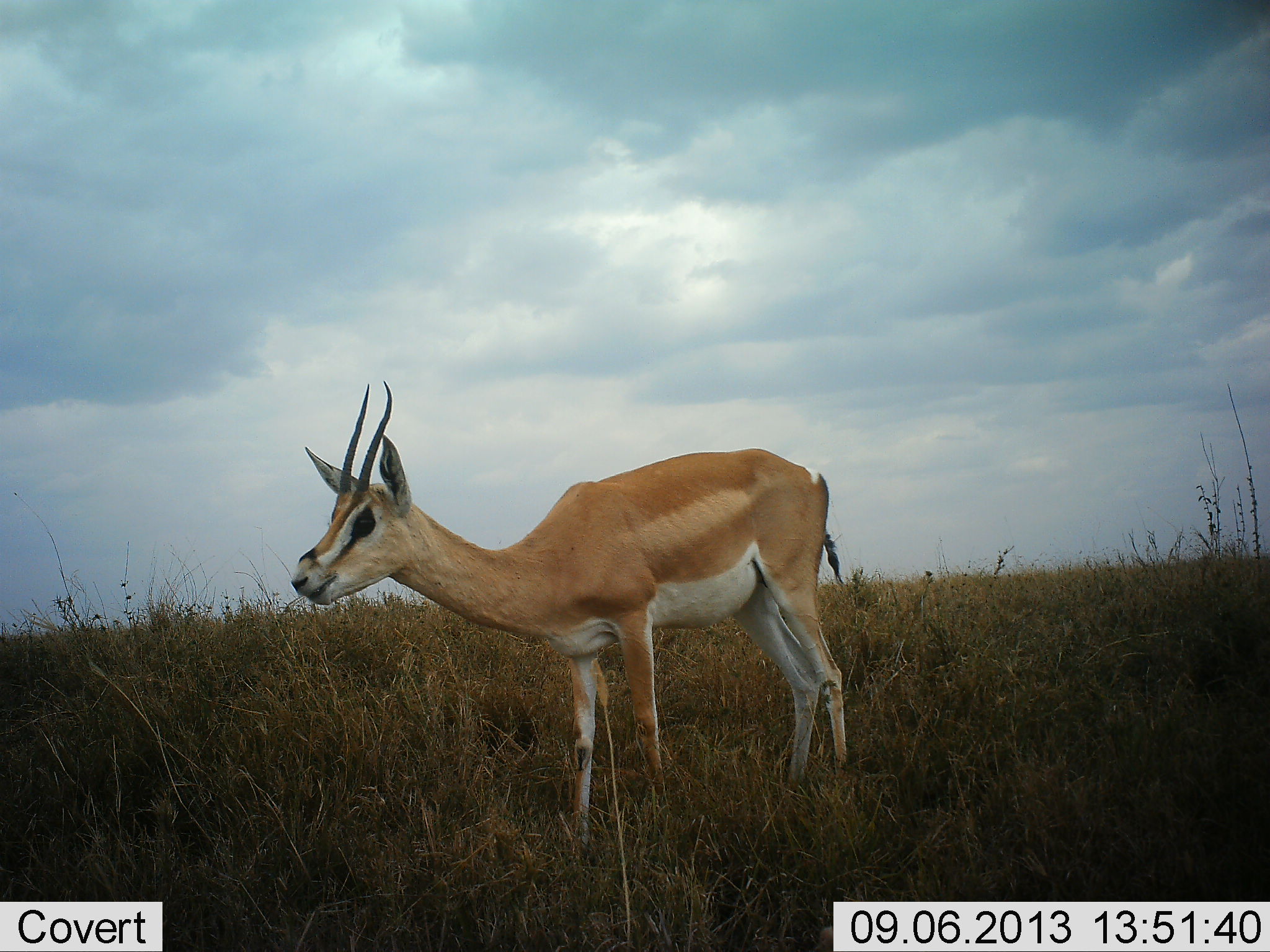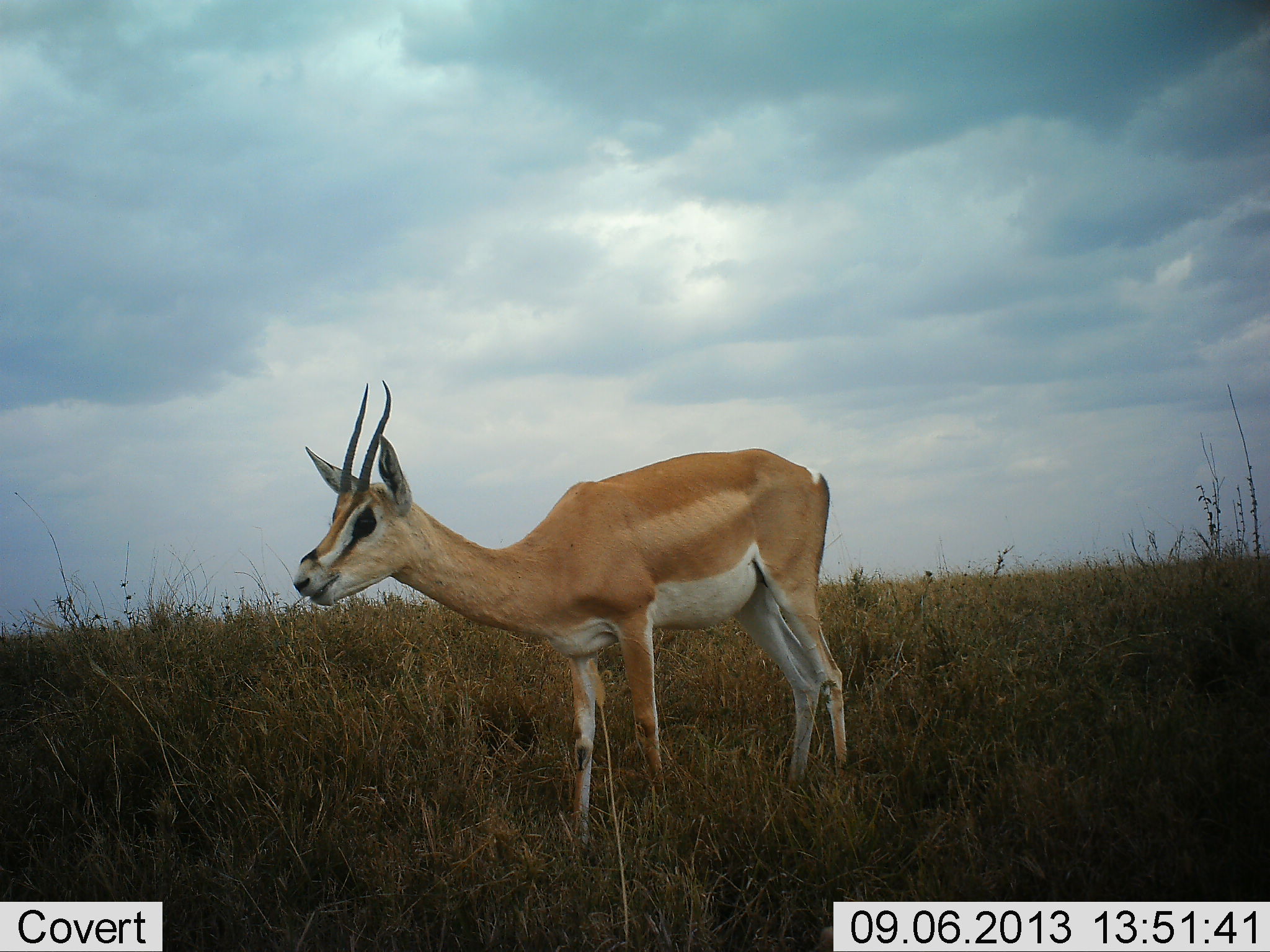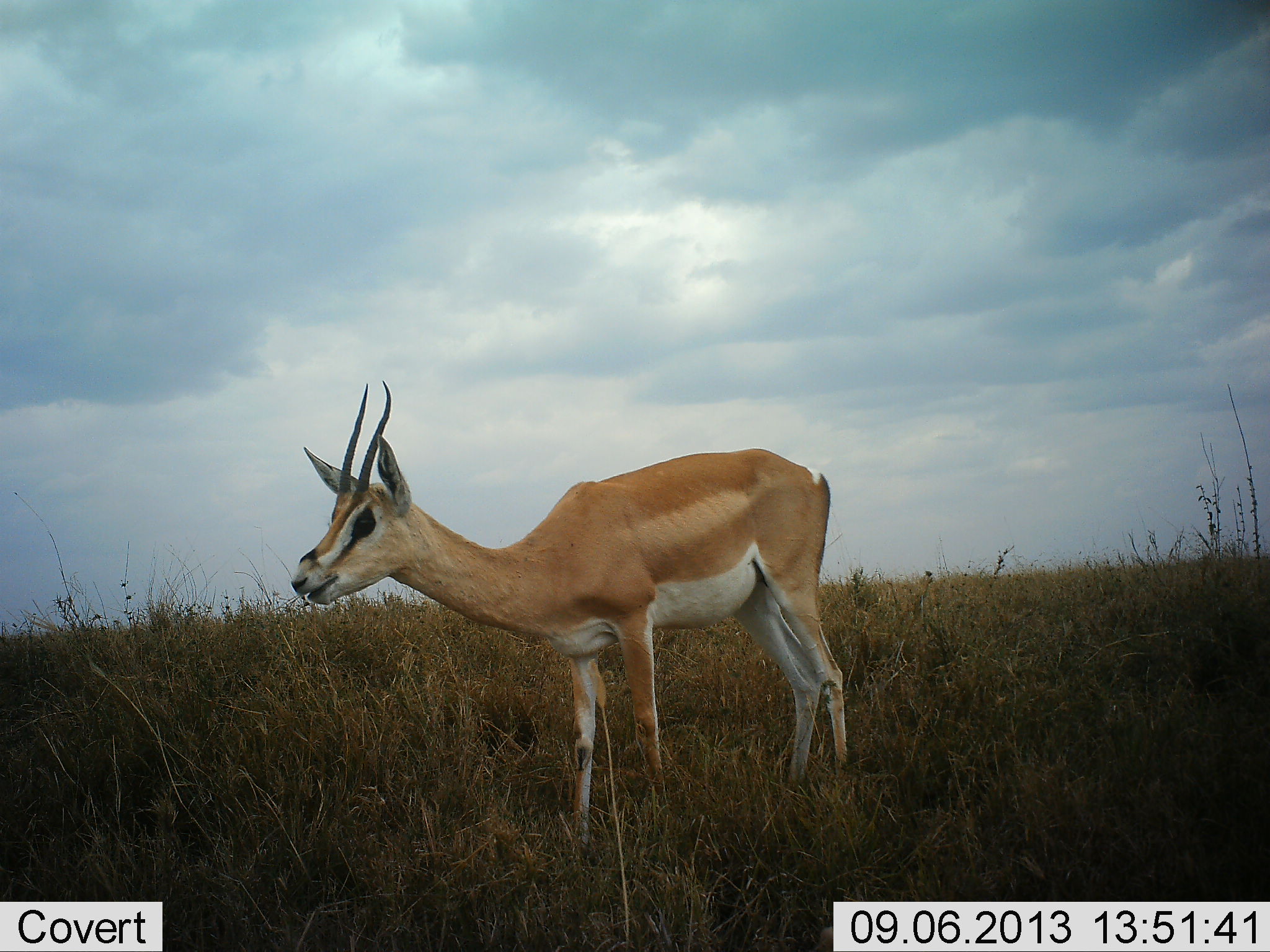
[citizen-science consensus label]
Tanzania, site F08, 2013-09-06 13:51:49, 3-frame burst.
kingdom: Animalia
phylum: Chordata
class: Mammalia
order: Artiodactyla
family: Bovidae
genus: Nanger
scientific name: Nanger granti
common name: grant's gazelle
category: gazellegrants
Gazellegrants (grant's gazelle) (Nanger granti), count 1. Behavior (volunteer vote fractions): standing 90%, resting 0%, moving 0%, interacting 0%. Young present (vote fraction): 0%. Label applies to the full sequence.